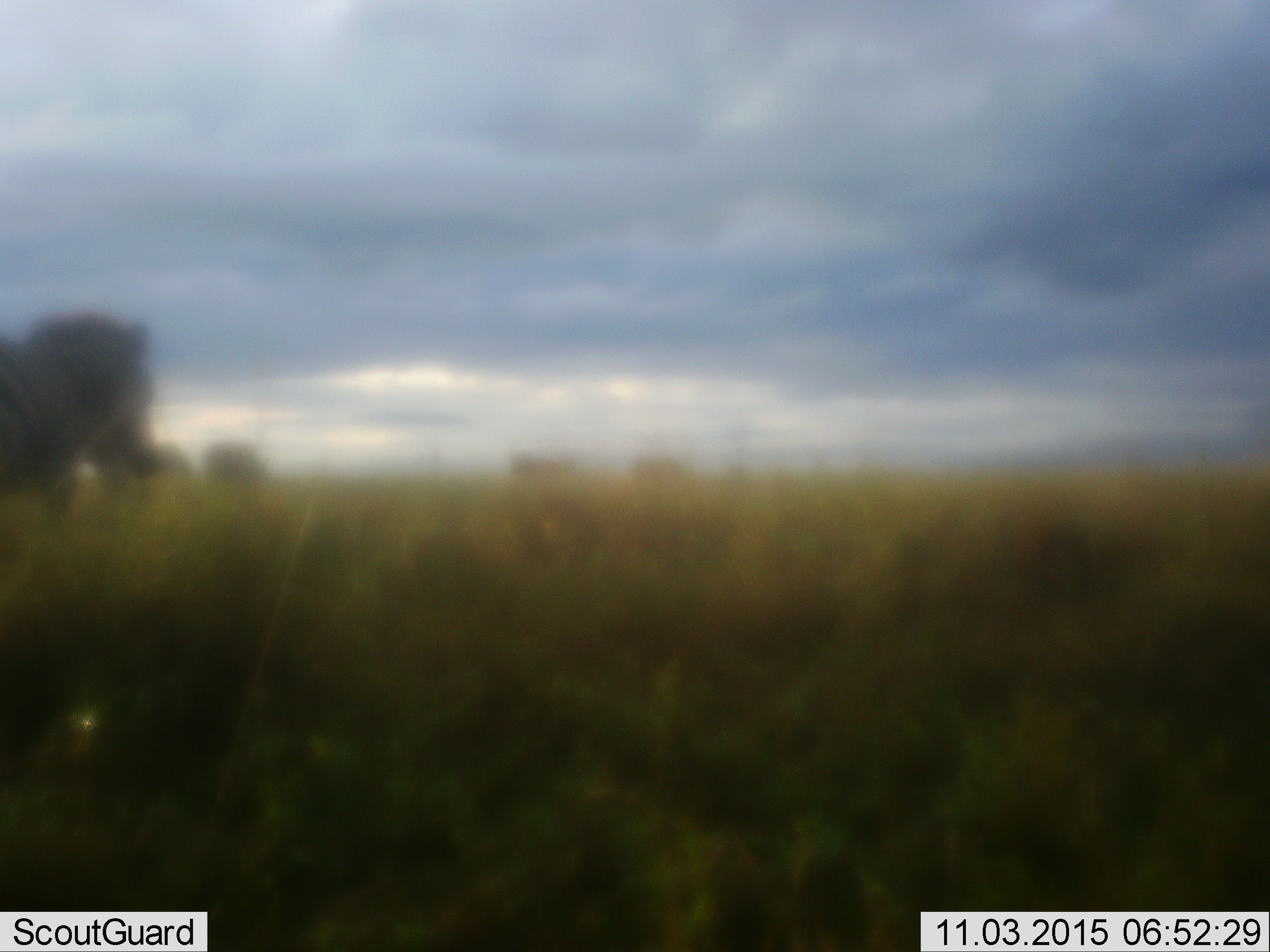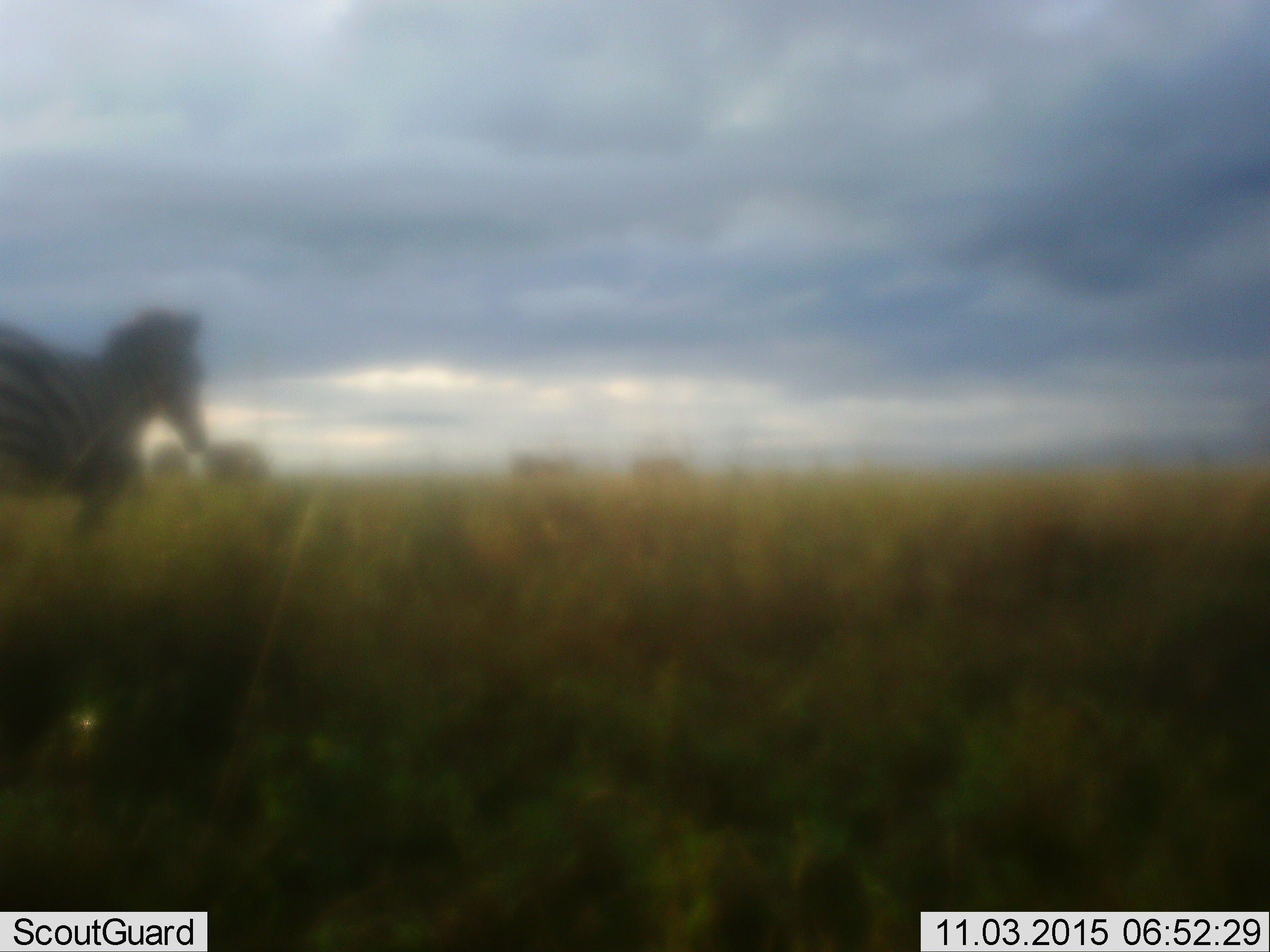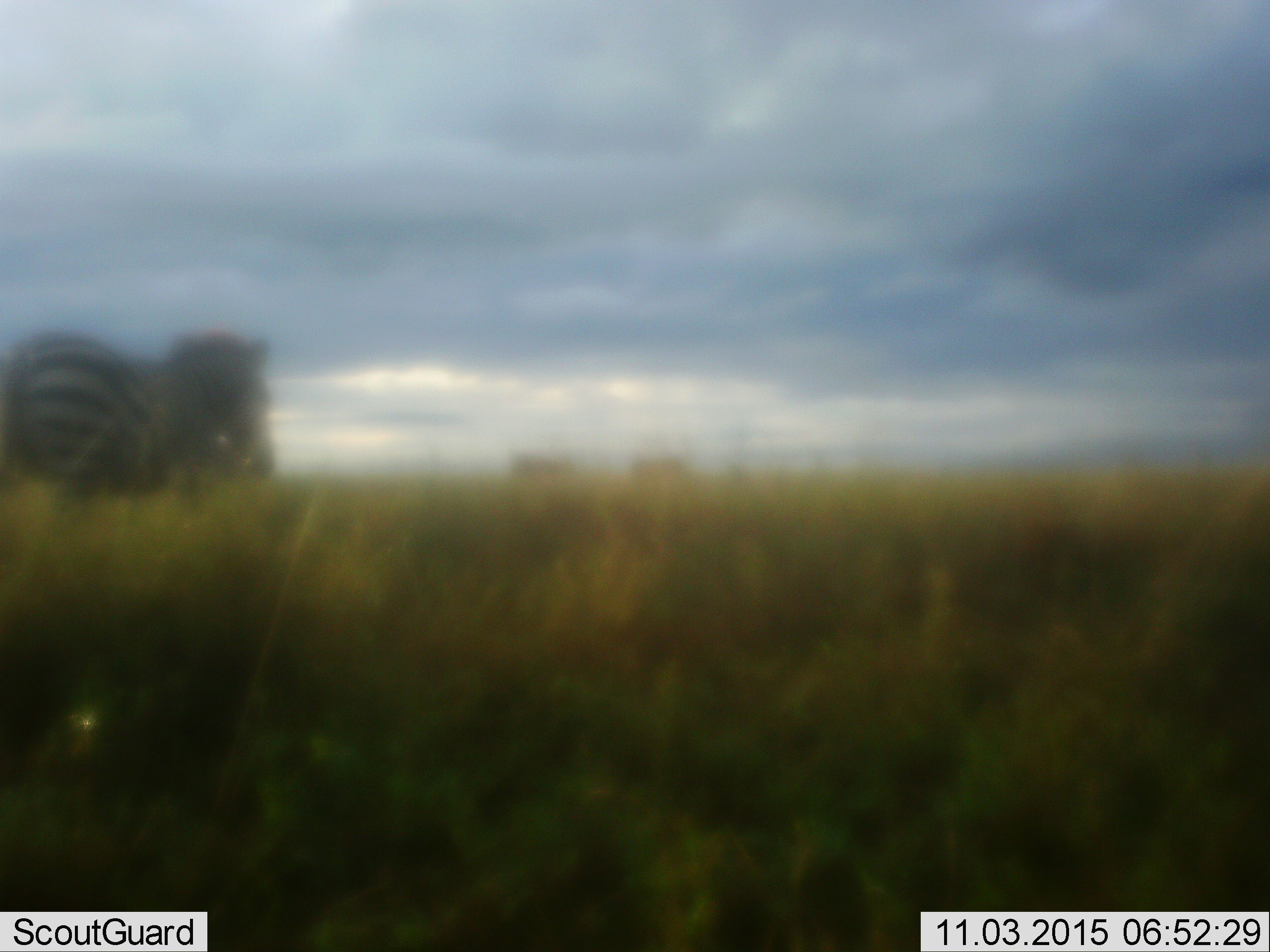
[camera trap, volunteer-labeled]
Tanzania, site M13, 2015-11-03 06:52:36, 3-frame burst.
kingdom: Animalia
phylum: Chordata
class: Mammalia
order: Perissodactyla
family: Equidae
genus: Equus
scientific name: Equus quagga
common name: plains zebra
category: zebra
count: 3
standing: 50%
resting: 0%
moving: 83%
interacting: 0%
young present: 0%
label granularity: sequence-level